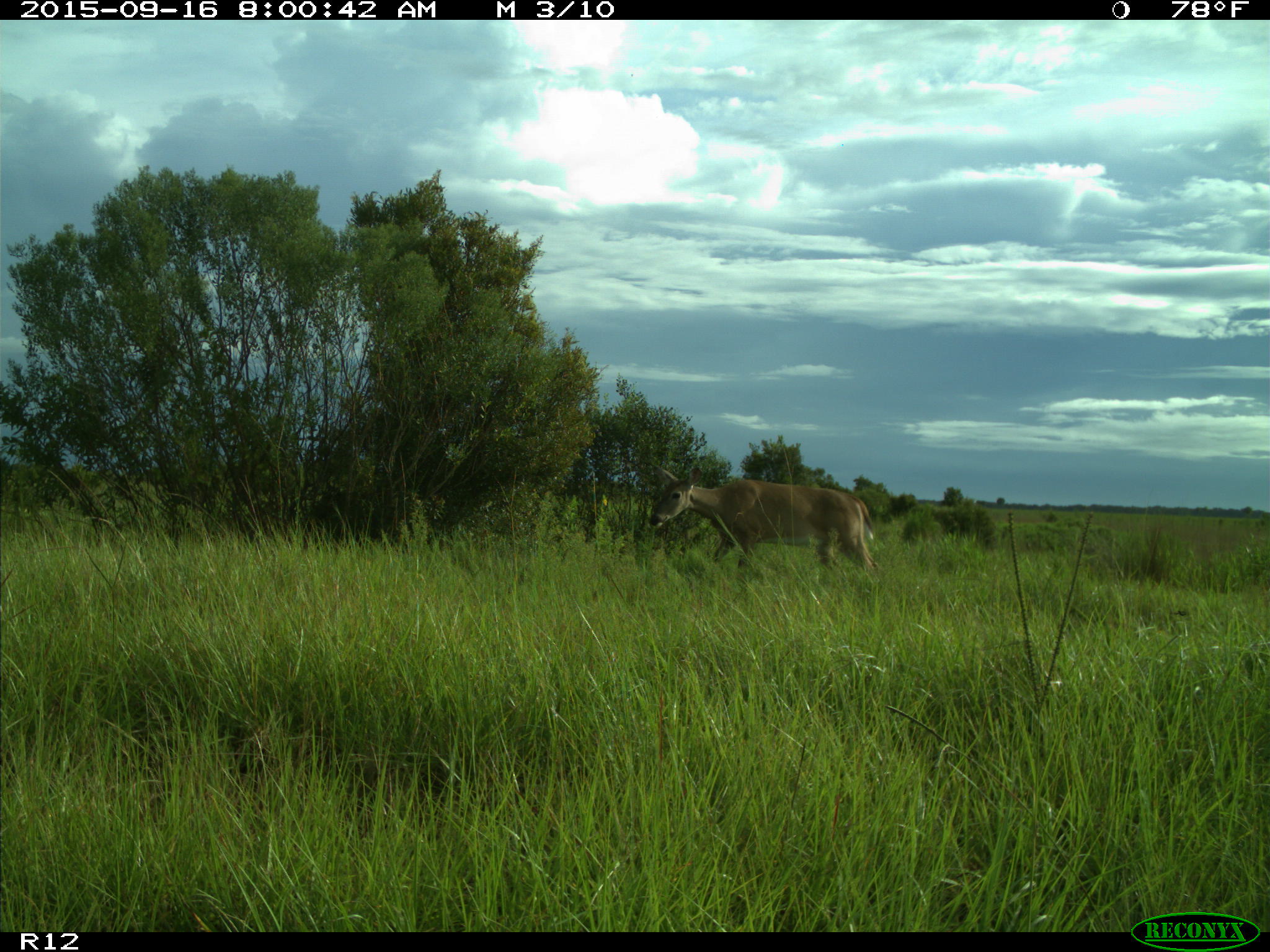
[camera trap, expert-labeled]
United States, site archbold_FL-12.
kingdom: Animalia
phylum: Chordata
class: Mammalia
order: Artiodactyla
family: Cervidae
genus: Odocoileus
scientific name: Odocoileus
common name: deer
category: unidentified deer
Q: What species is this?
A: Unidentified deer (deer) (Odocoileus).